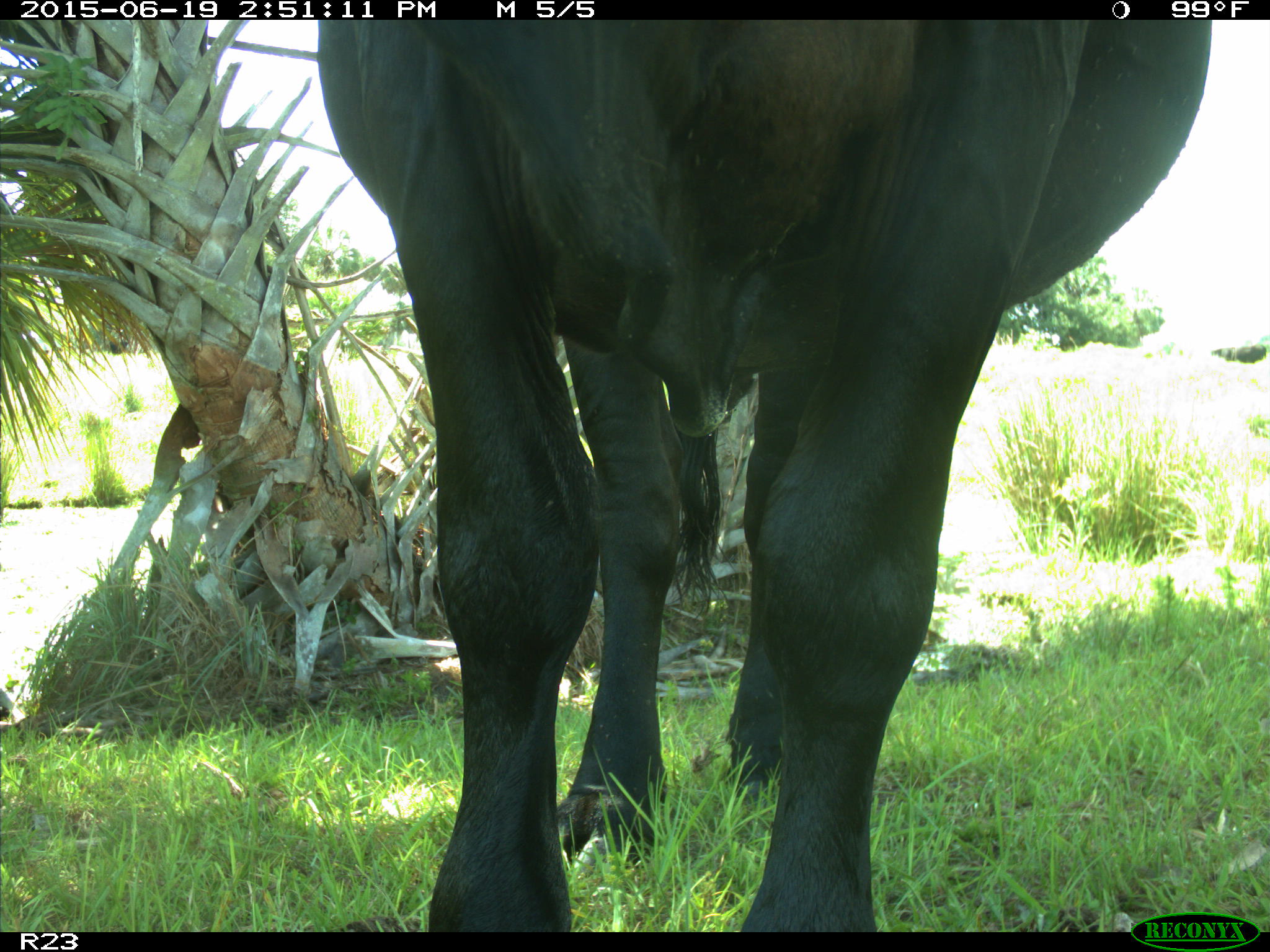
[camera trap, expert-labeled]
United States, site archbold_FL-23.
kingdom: Animalia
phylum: Chordata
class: Mammalia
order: Artiodactyla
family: Bovidae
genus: Bos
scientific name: Bos taurus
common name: domestic cow